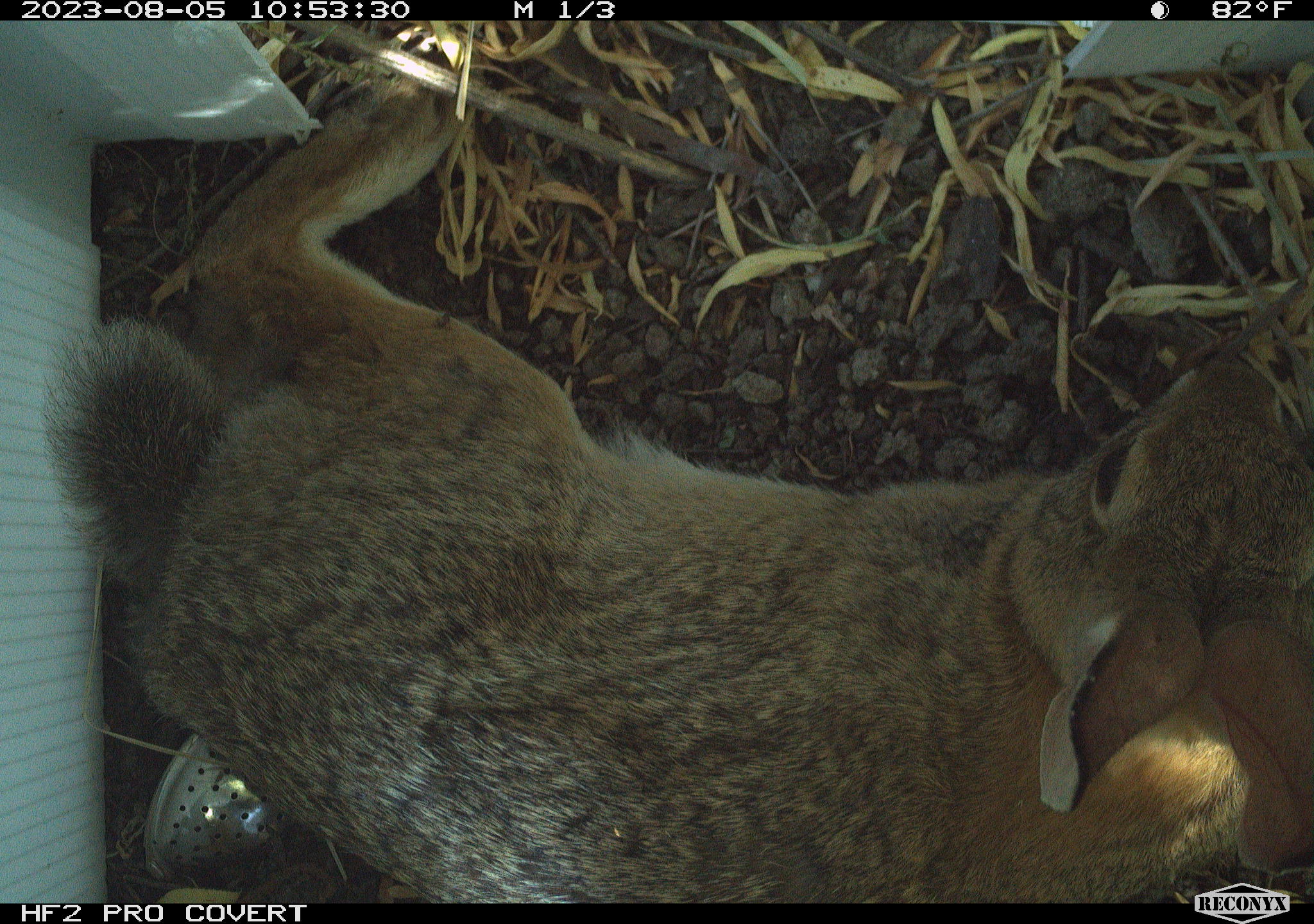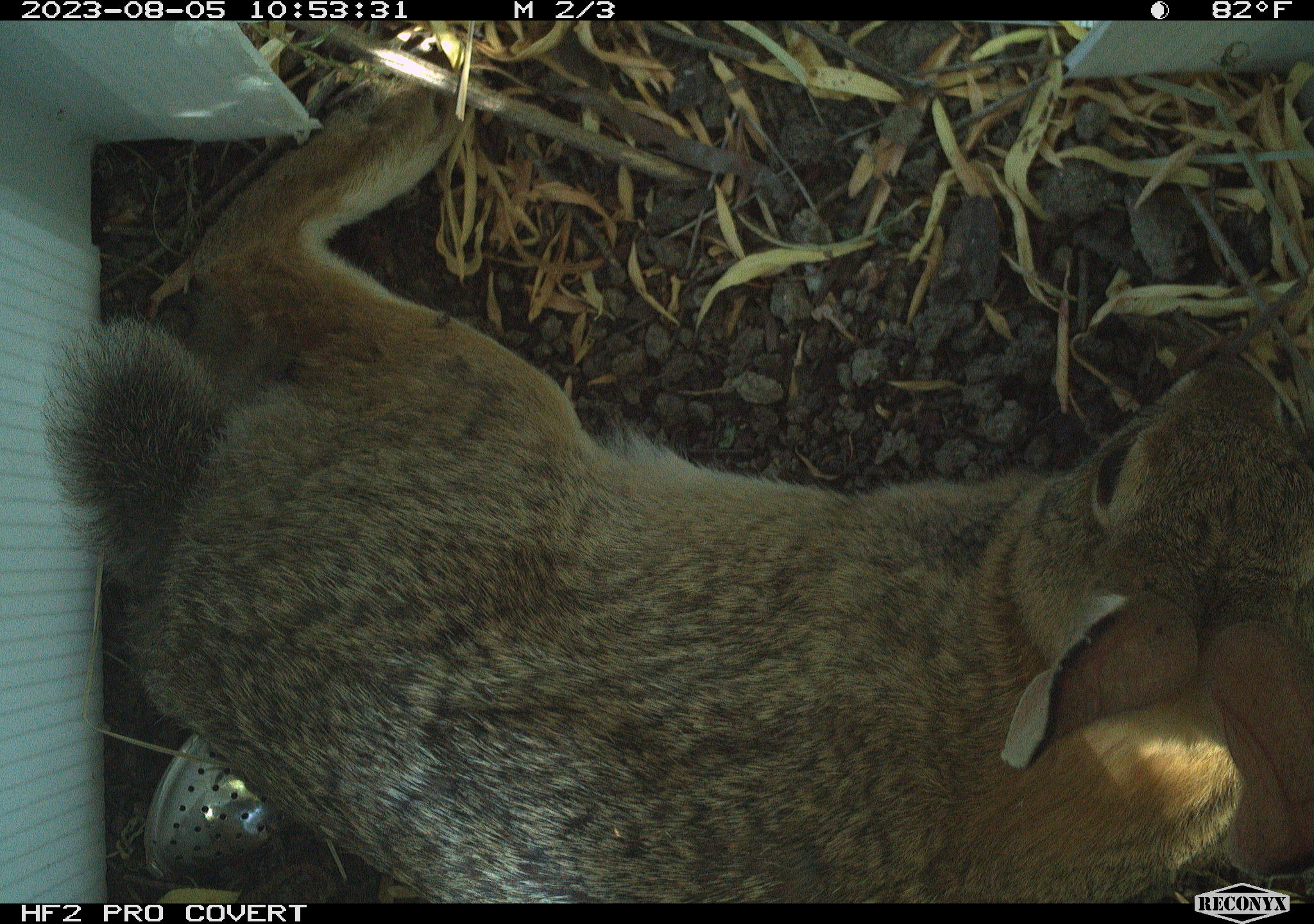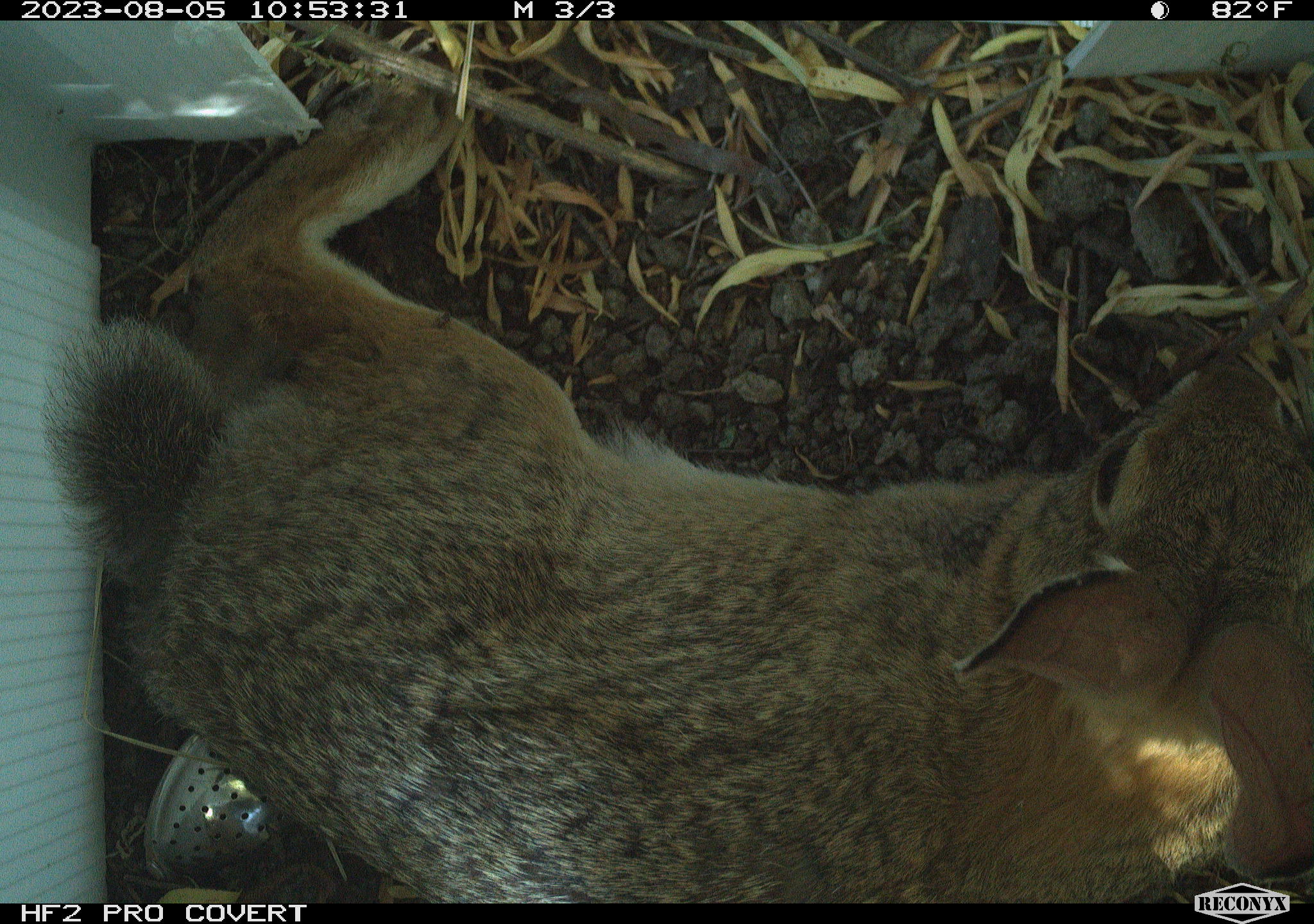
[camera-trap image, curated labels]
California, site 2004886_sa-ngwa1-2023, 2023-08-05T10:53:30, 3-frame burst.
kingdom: Animalia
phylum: Chordata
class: Mammalia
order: Lagomorpha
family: Leporidae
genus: Sylvilagus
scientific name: Sylvilagus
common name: cottontail rabbits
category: sylvilagus species